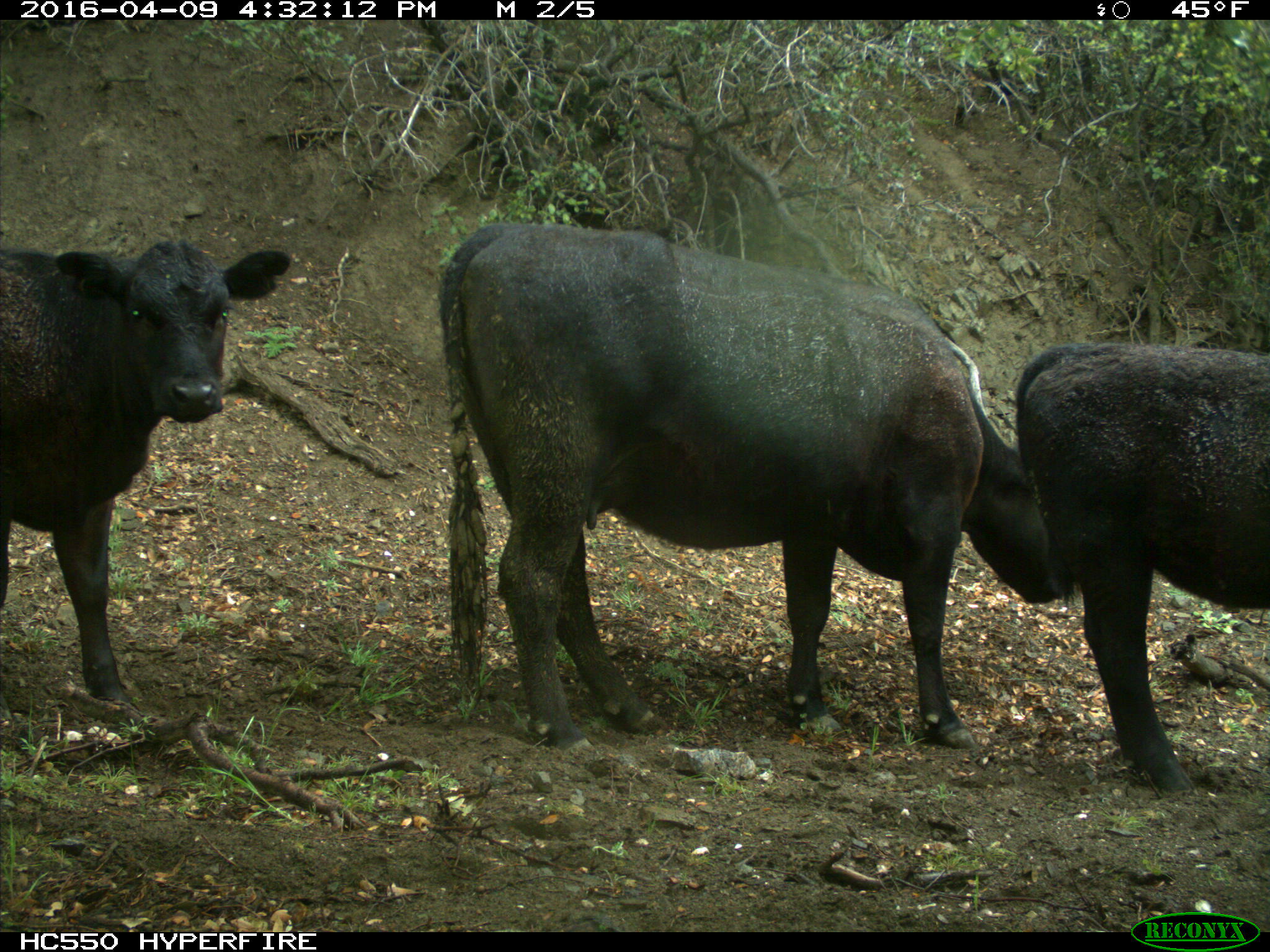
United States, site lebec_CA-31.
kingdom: Animalia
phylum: Chordata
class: Mammalia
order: Artiodactyla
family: Bovidae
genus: Bos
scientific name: Bos taurus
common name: domestic cow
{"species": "Bos taurus (domestic cow)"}